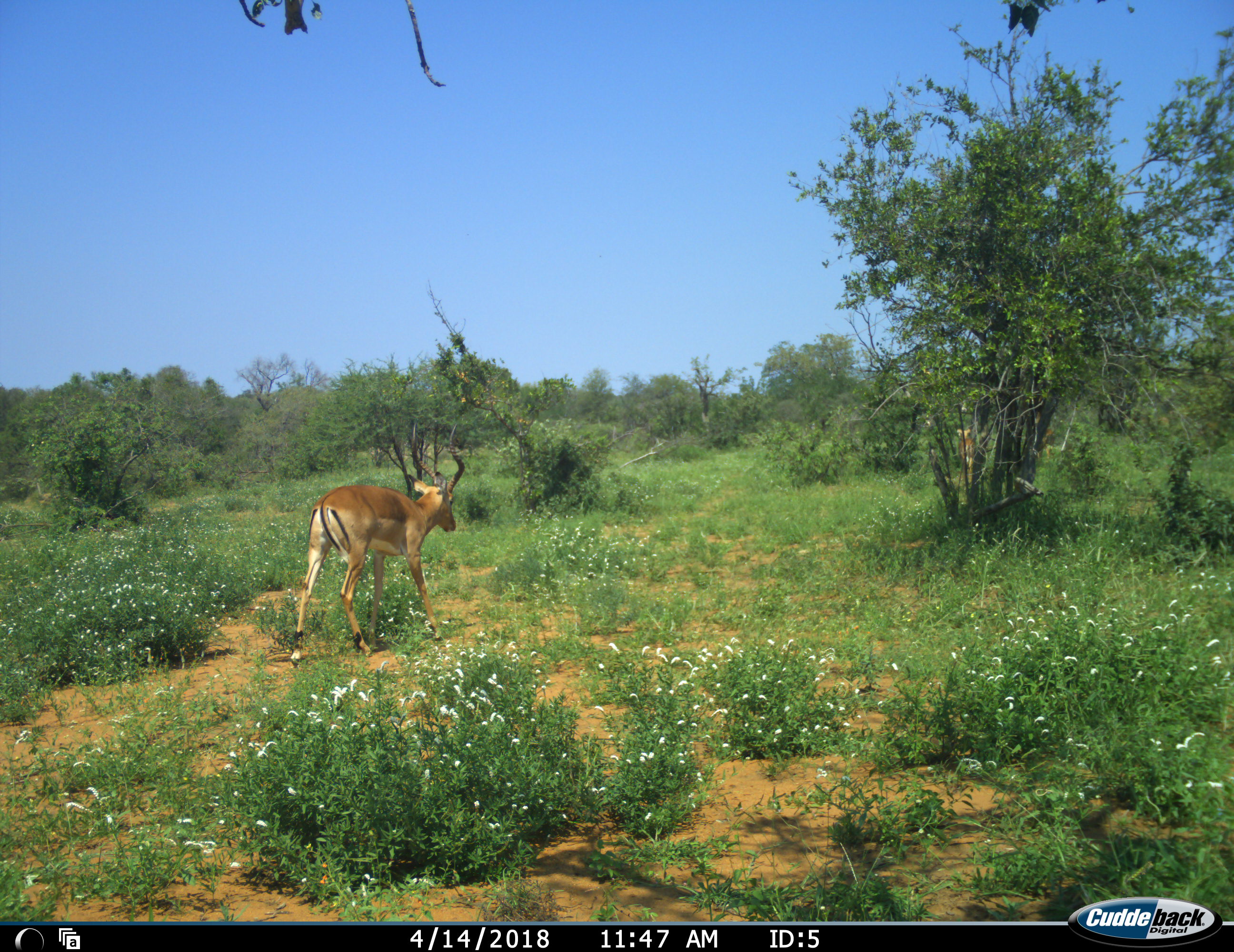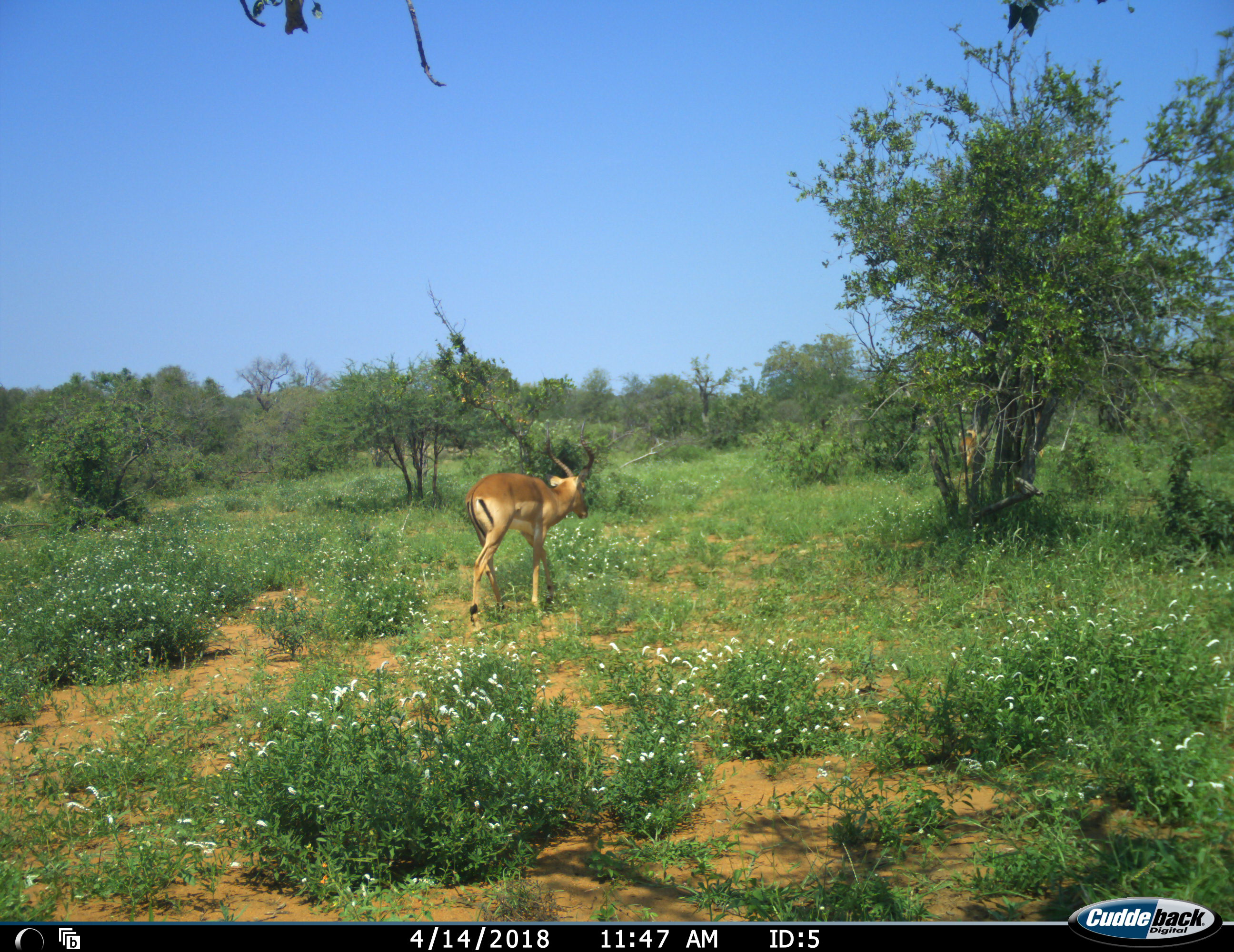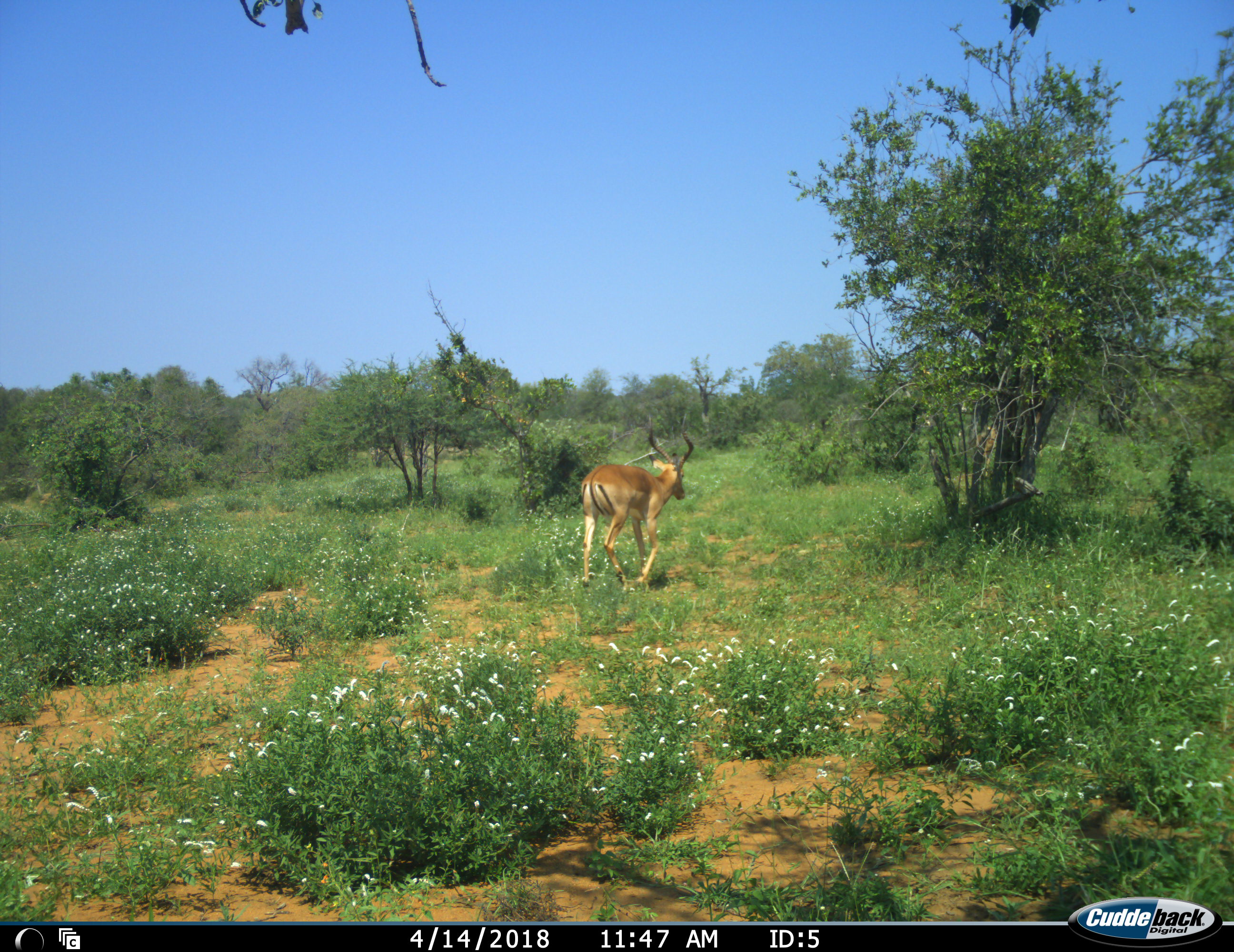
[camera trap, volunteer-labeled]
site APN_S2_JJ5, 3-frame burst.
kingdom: Animalia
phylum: Chordata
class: Mammalia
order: Artiodactyla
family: Bovidae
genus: Aepyceros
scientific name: Aepyceros melampus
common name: impala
Impala (Aepyceros melampus), count 3. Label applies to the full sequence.